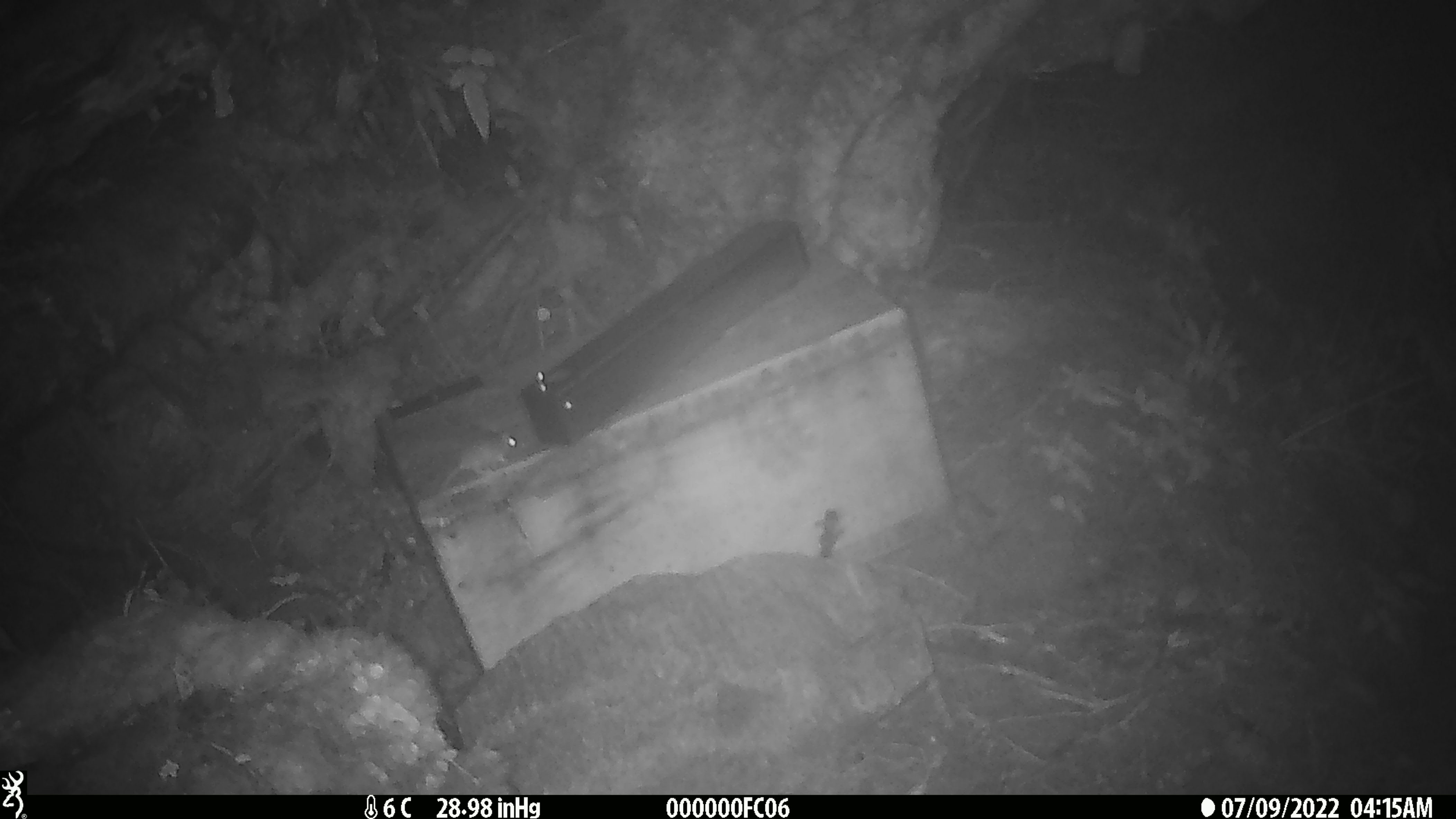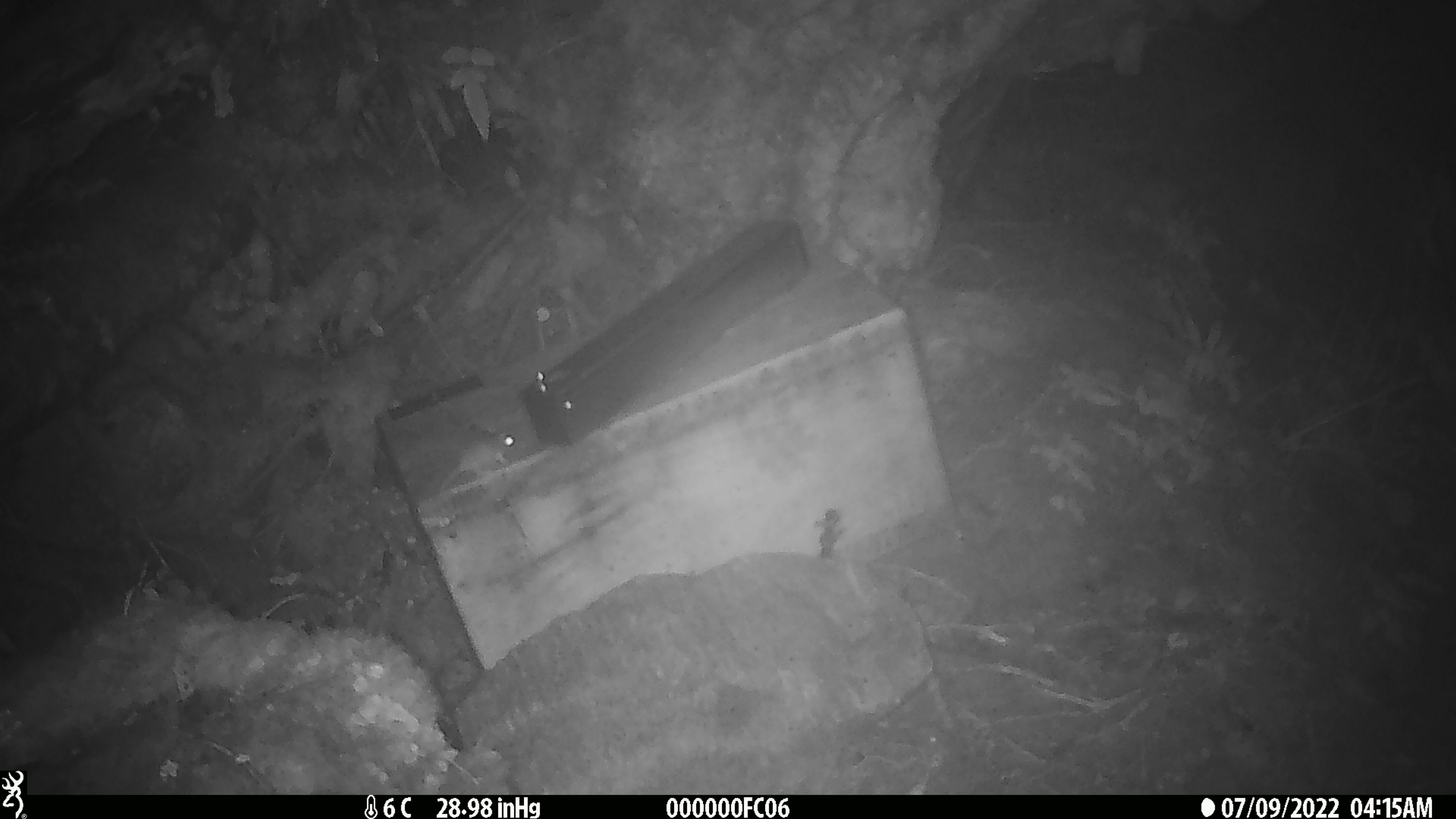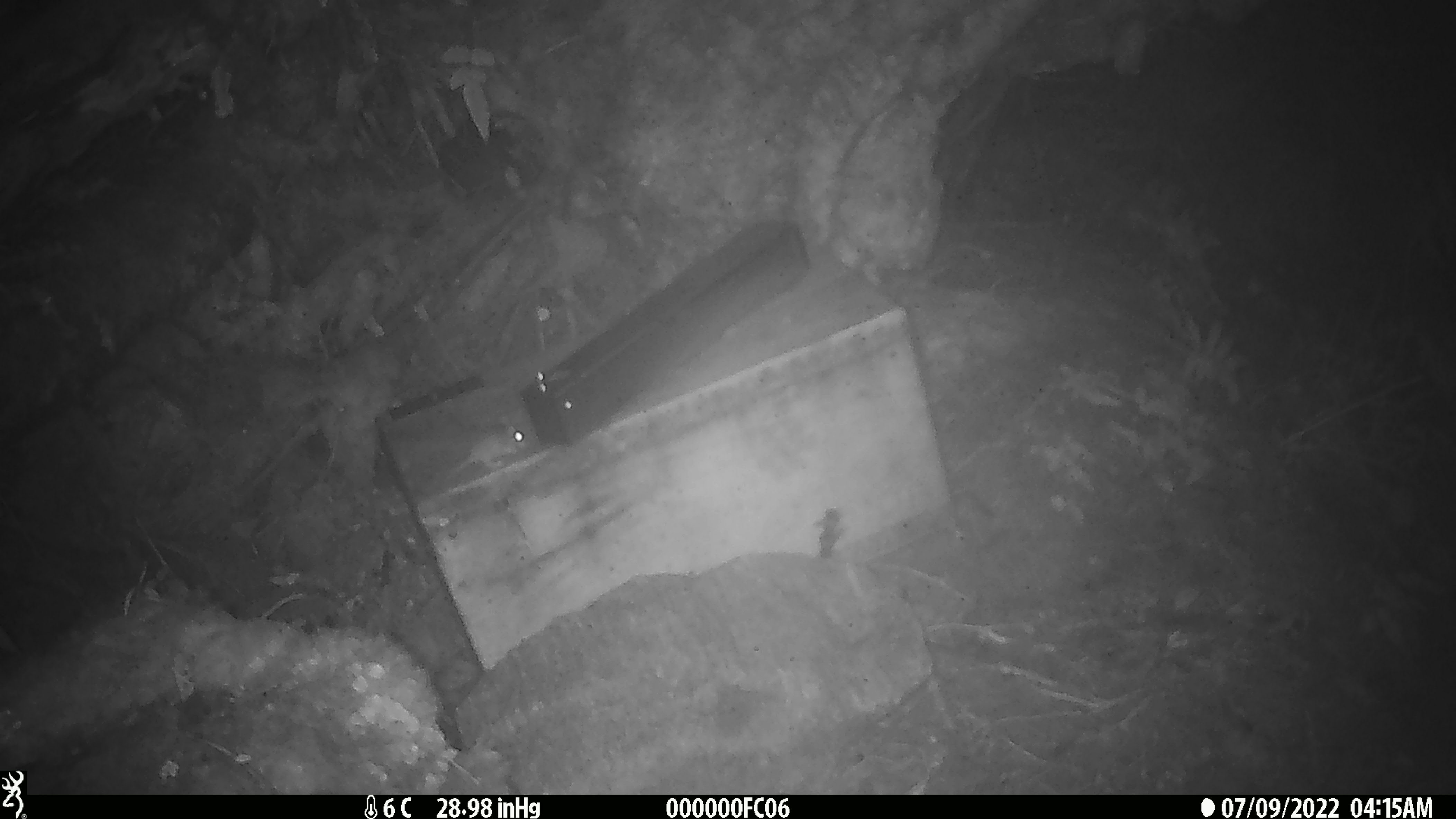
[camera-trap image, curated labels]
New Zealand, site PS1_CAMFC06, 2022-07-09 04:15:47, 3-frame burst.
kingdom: Animalia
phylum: Chordata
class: Mammalia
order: Rodentia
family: Muridae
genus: Mus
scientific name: Mus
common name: mouse